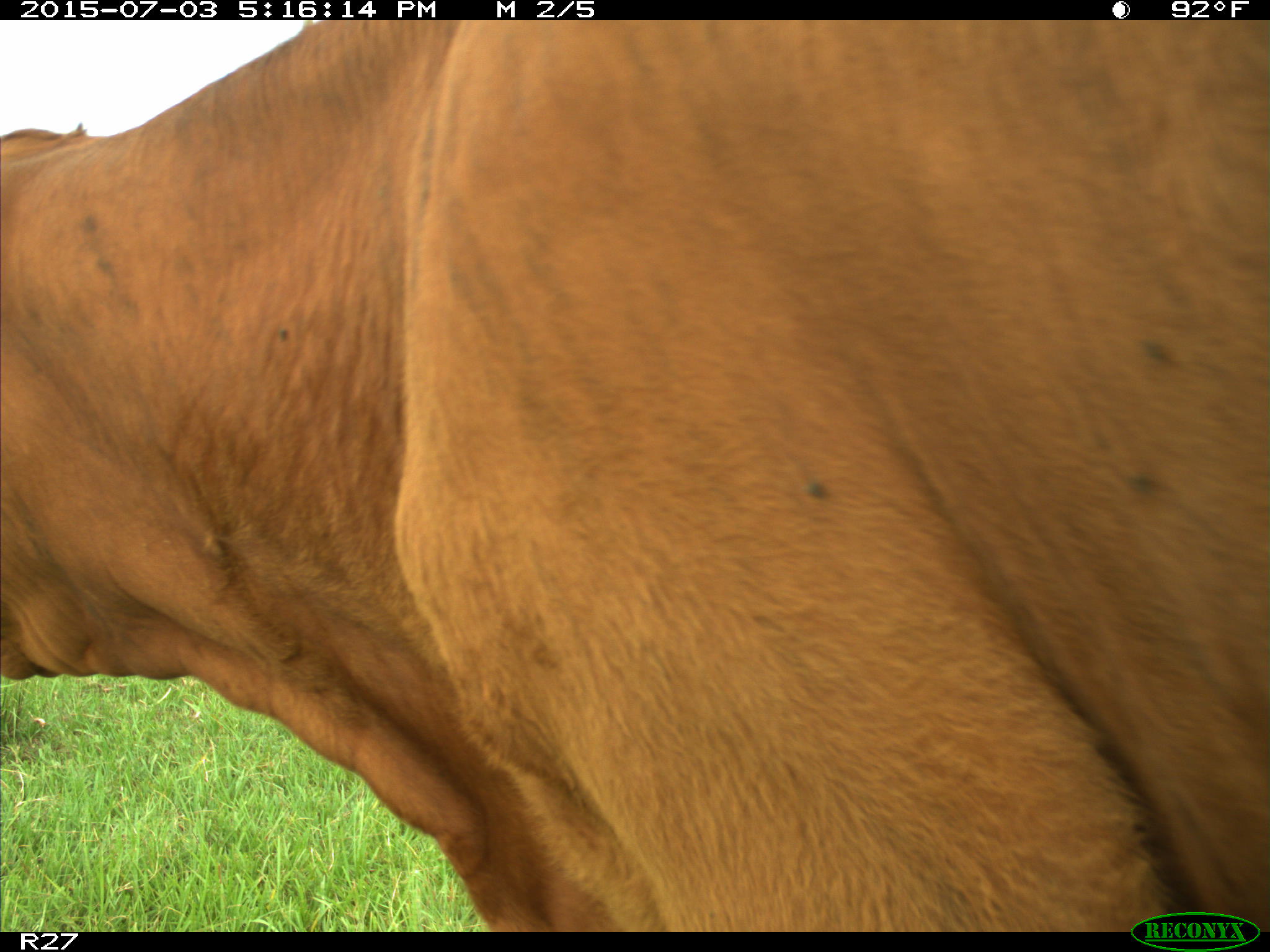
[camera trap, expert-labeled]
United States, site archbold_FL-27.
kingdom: Animalia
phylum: Chordata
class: Mammalia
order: Artiodactyla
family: Bovidae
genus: Bos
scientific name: Bos taurus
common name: domestic cow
Bos taurus (domestic cow).